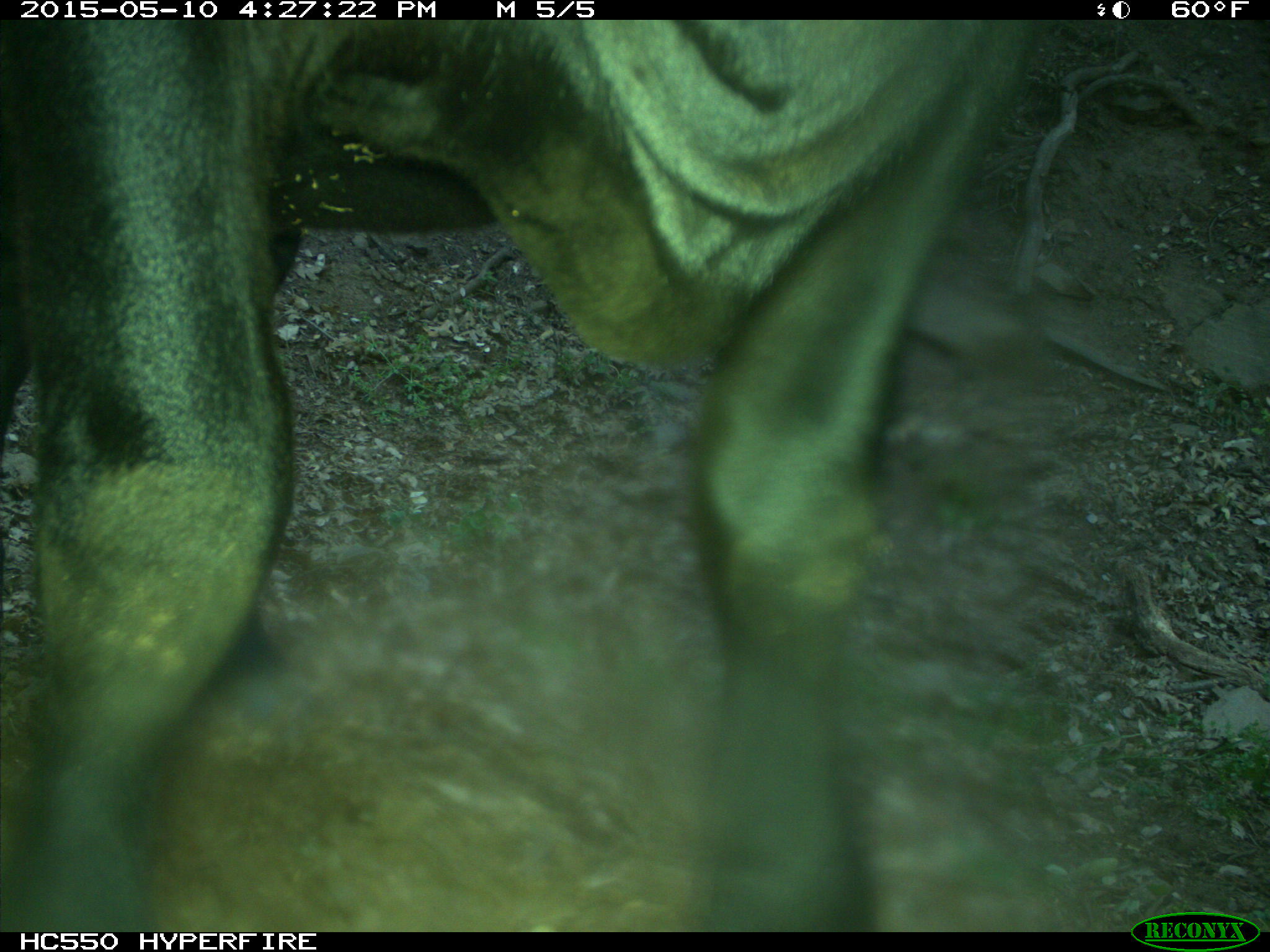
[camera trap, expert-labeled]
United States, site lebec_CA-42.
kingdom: Animalia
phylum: Chordata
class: Mammalia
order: Artiodactyla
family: Bovidae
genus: Bos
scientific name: Bos taurus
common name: domestic cow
Bos taurus (domestic cow).